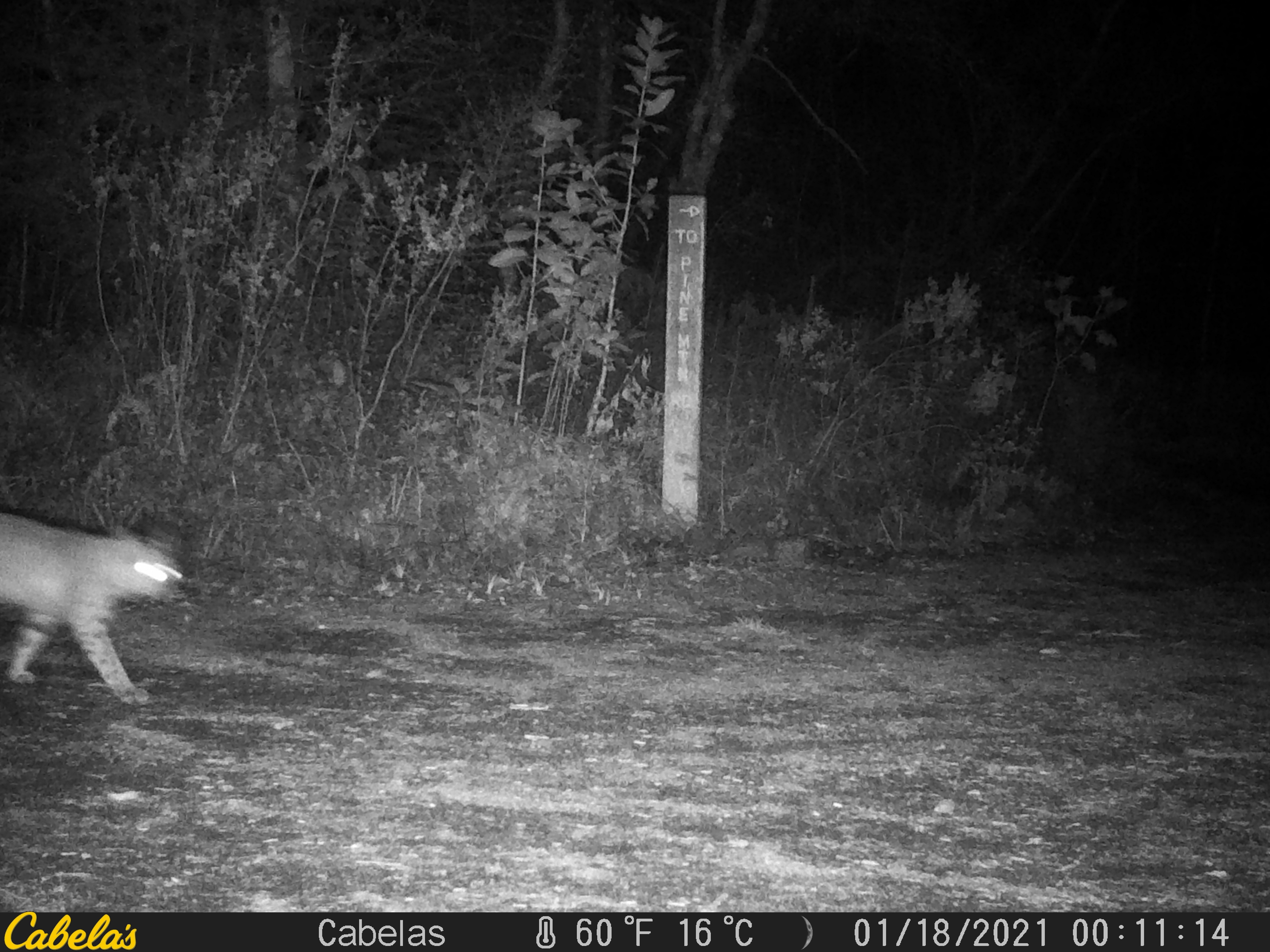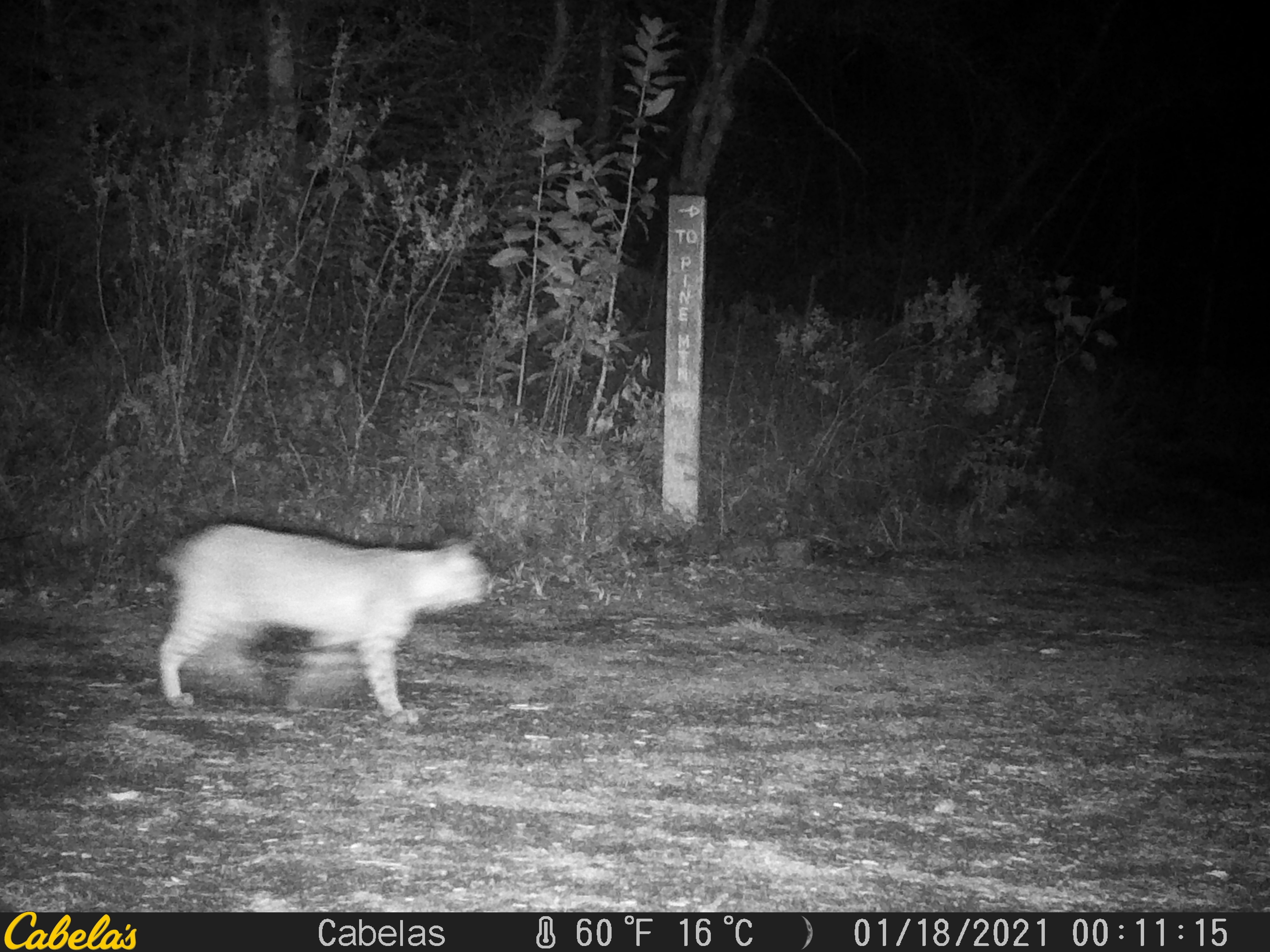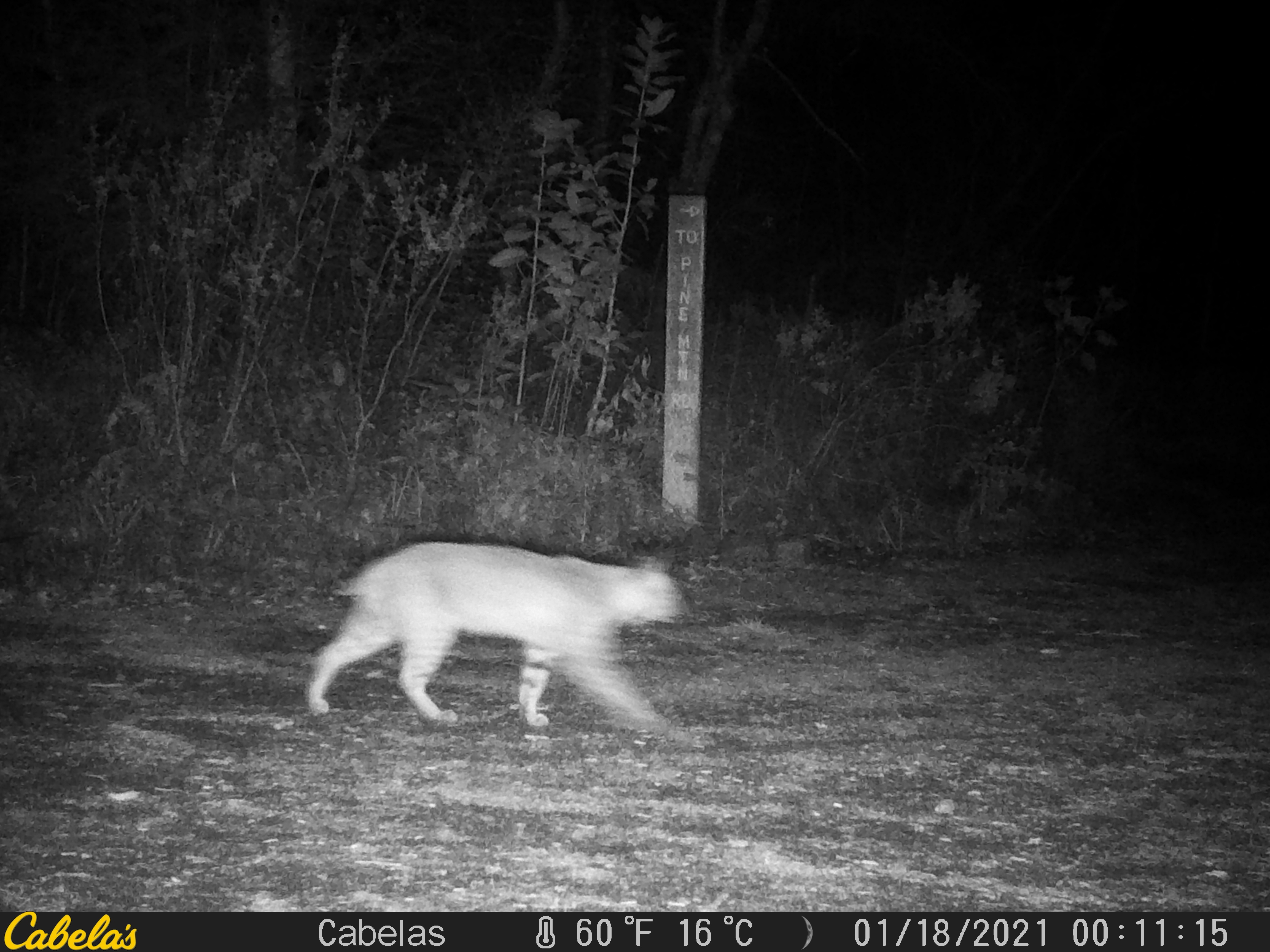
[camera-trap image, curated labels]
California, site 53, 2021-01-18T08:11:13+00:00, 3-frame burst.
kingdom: Animalia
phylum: Chordata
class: Mammalia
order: Carnivora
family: Felidae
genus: Lynx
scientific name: Lynx rufus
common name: bobcat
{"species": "bobcat (Lynx rufus)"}